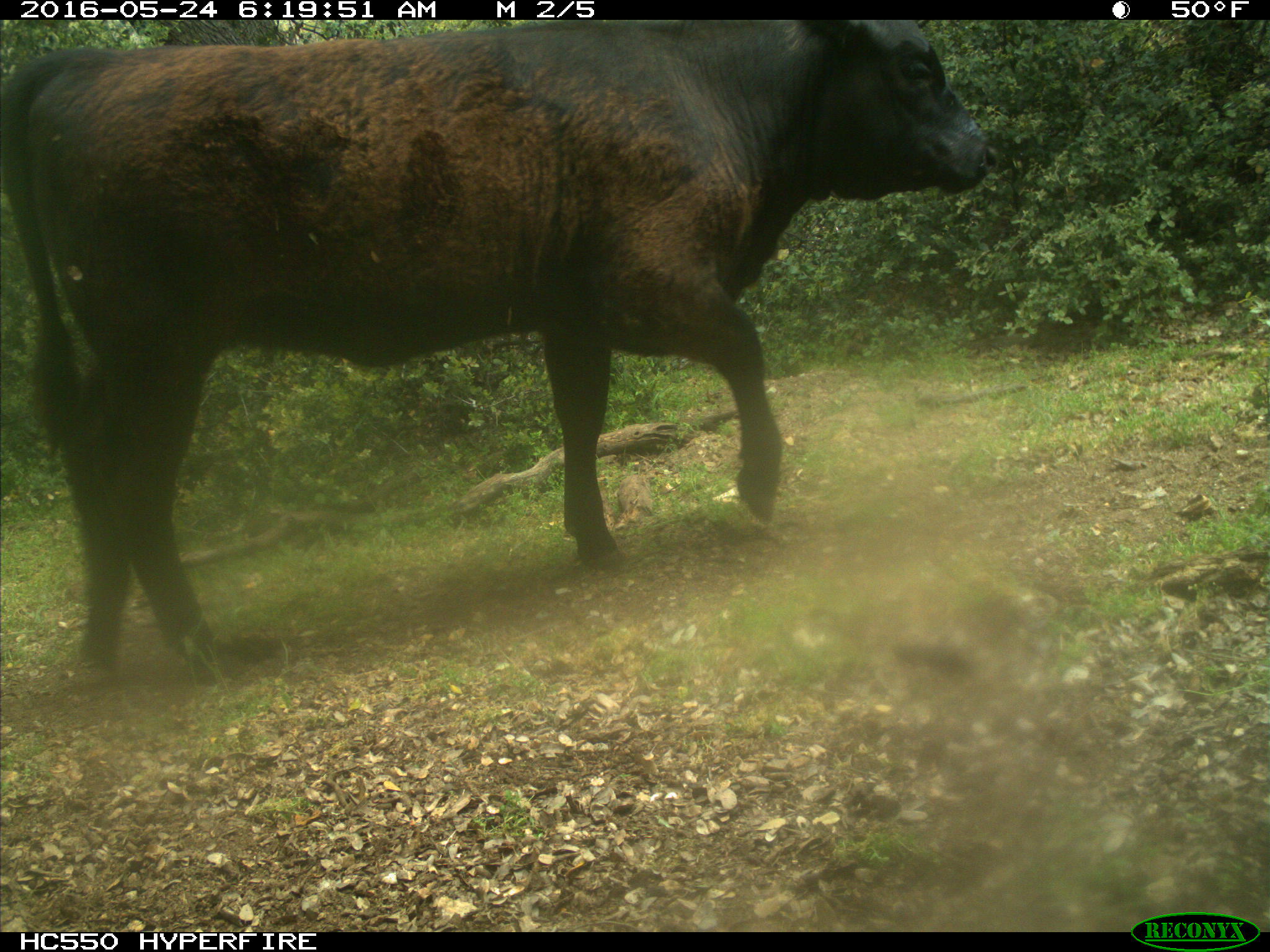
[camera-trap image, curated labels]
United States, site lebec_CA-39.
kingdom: Animalia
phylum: Chordata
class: Mammalia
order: Artiodactyla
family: Bovidae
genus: Bos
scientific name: Bos taurus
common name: domestic cow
Bos taurus (domestic cow).